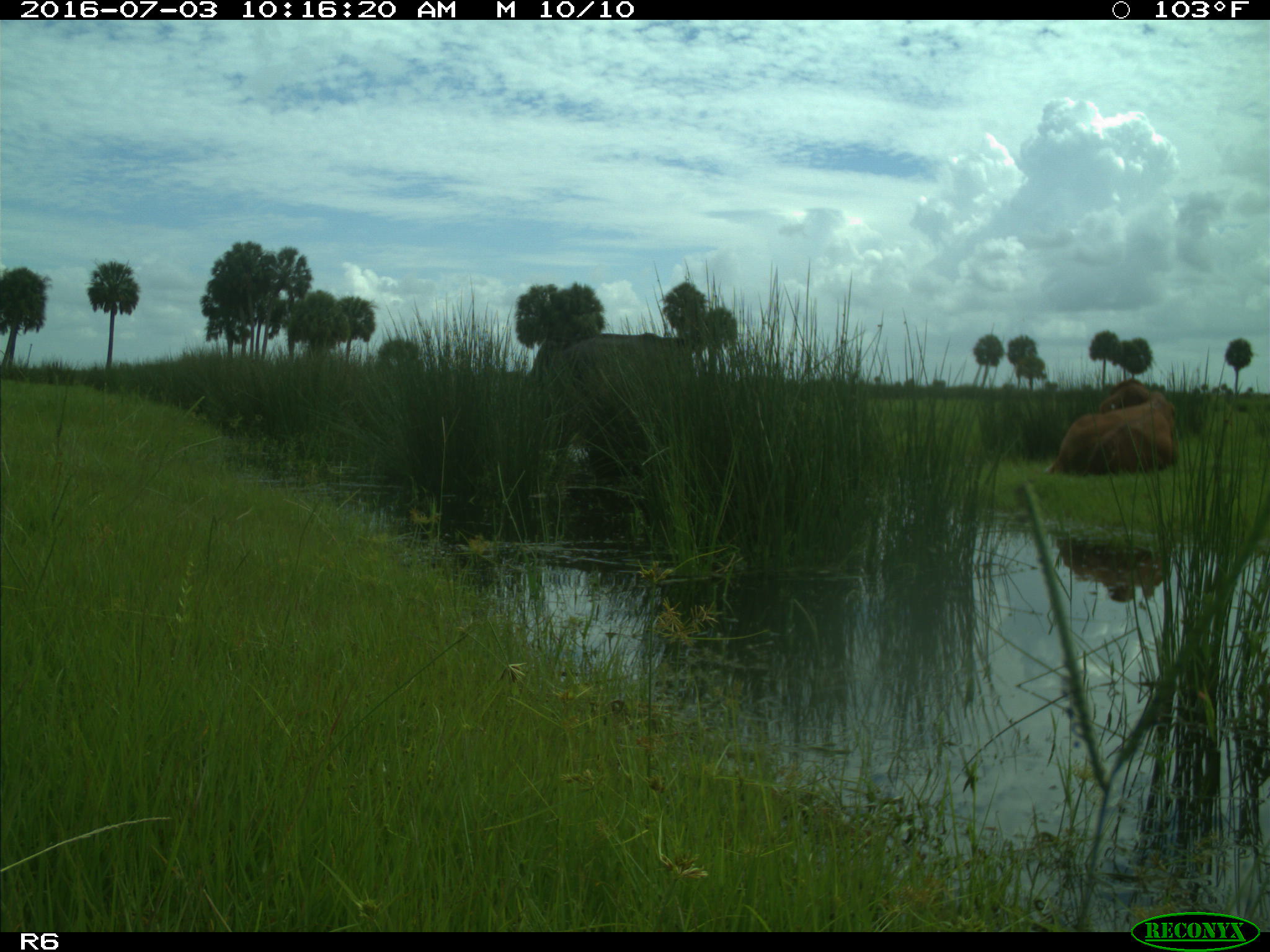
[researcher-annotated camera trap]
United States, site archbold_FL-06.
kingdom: Animalia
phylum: Chordata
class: Mammalia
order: Artiodactyla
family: Bovidae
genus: Bos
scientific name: Bos taurus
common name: domestic cow